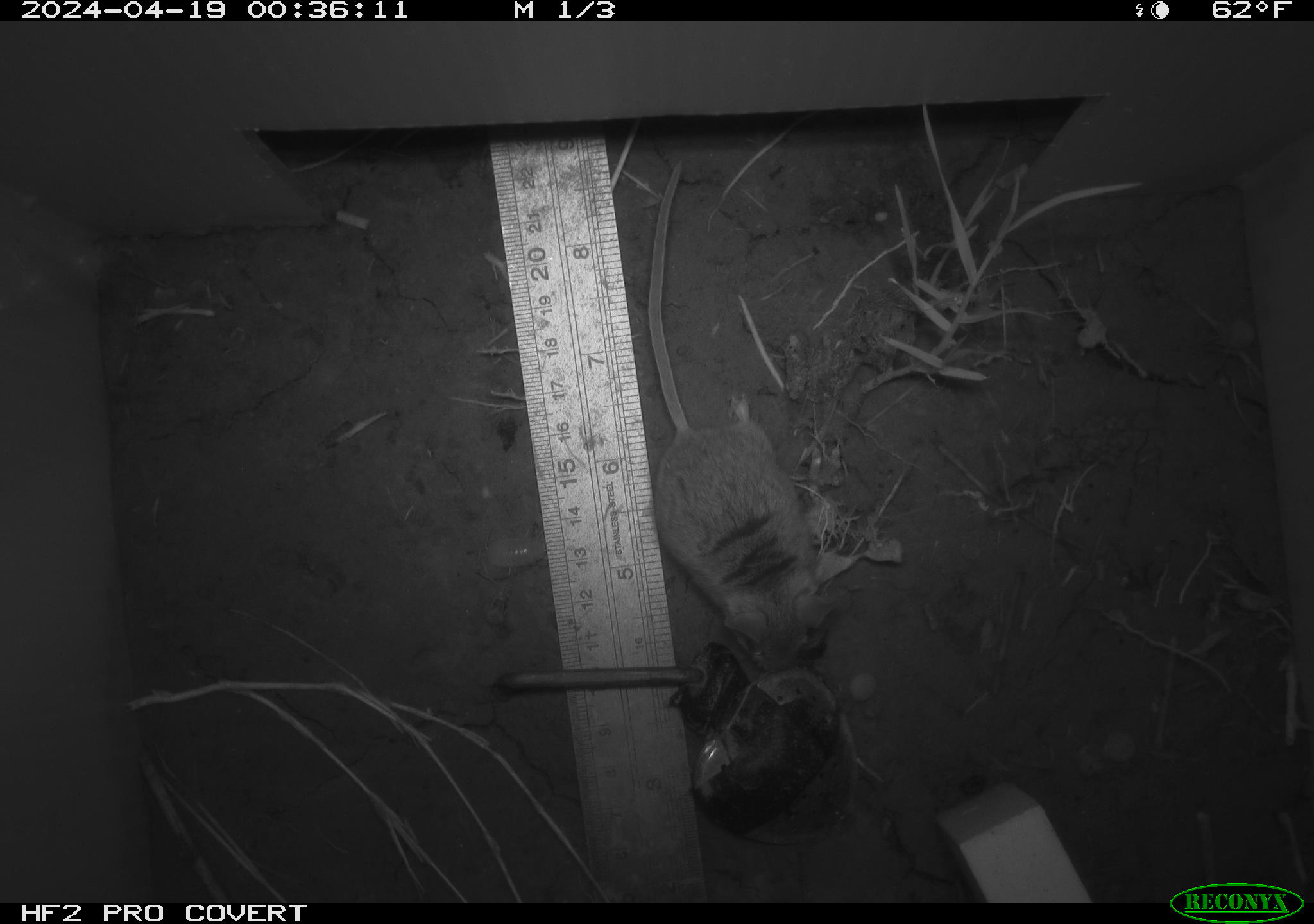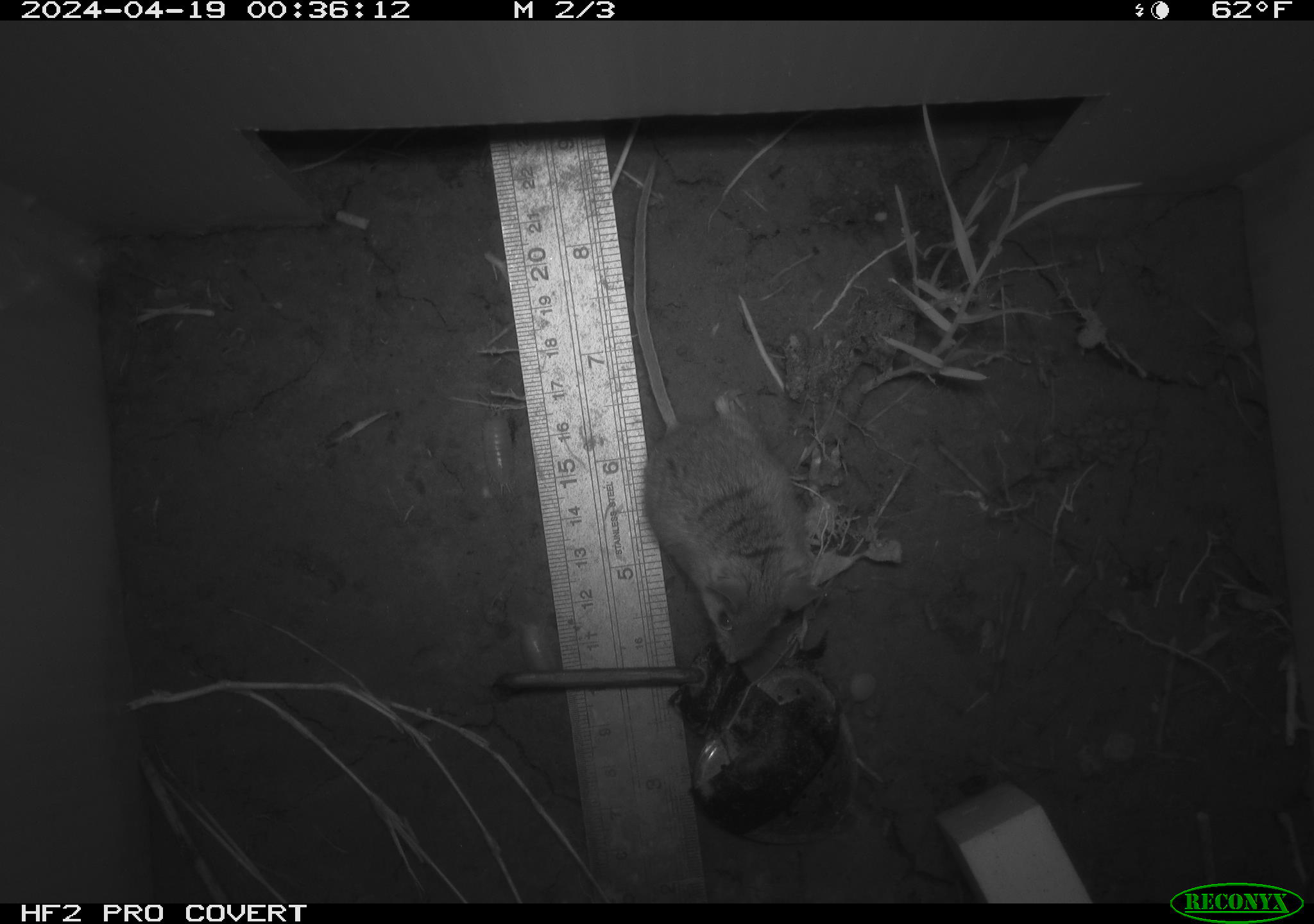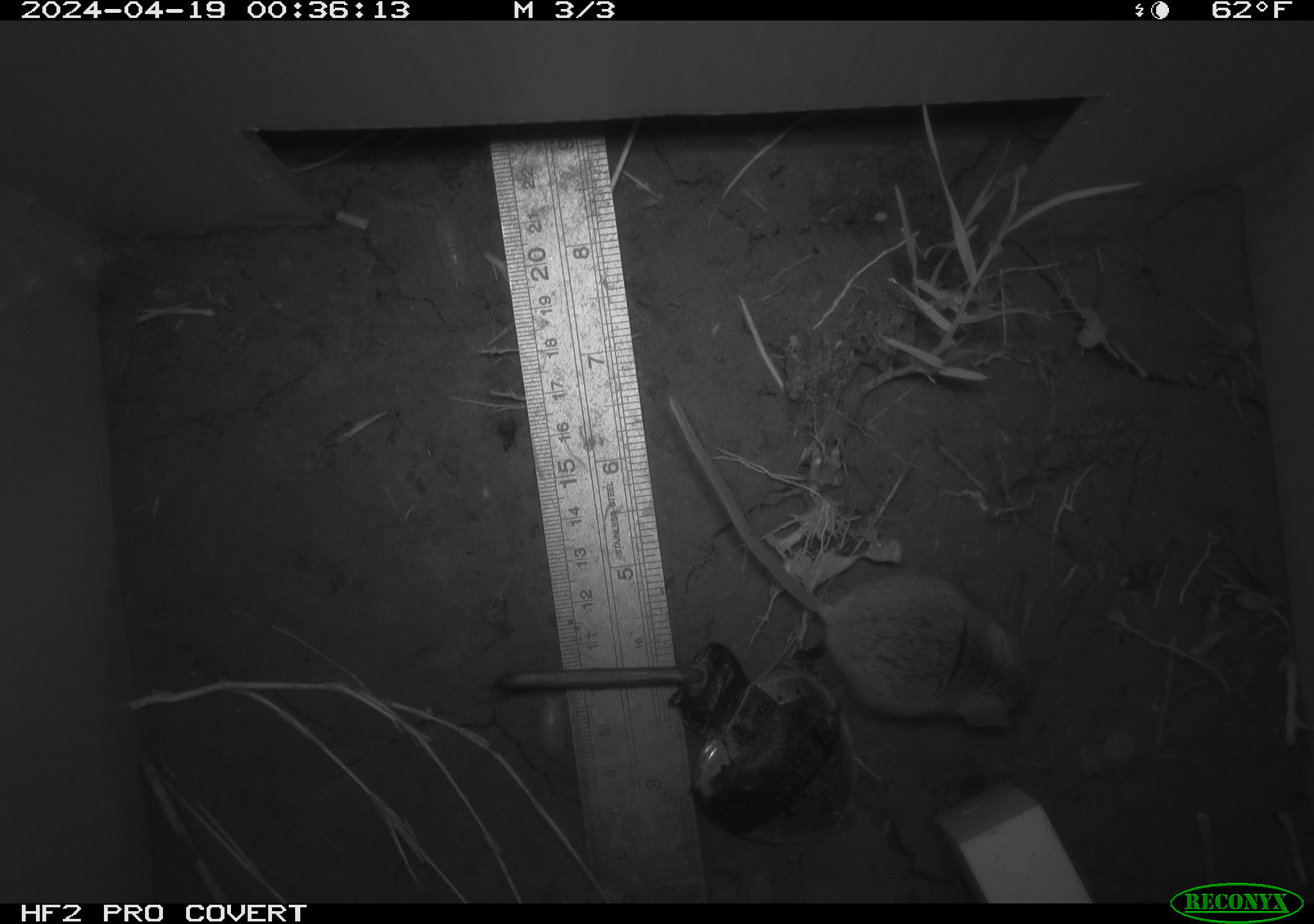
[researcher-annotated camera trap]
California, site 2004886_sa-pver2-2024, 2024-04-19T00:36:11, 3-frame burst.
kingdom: Animalia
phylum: Chordata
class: Mammalia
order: Rodentia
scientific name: Rodentia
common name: mouse species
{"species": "mouse species (Rodentia)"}